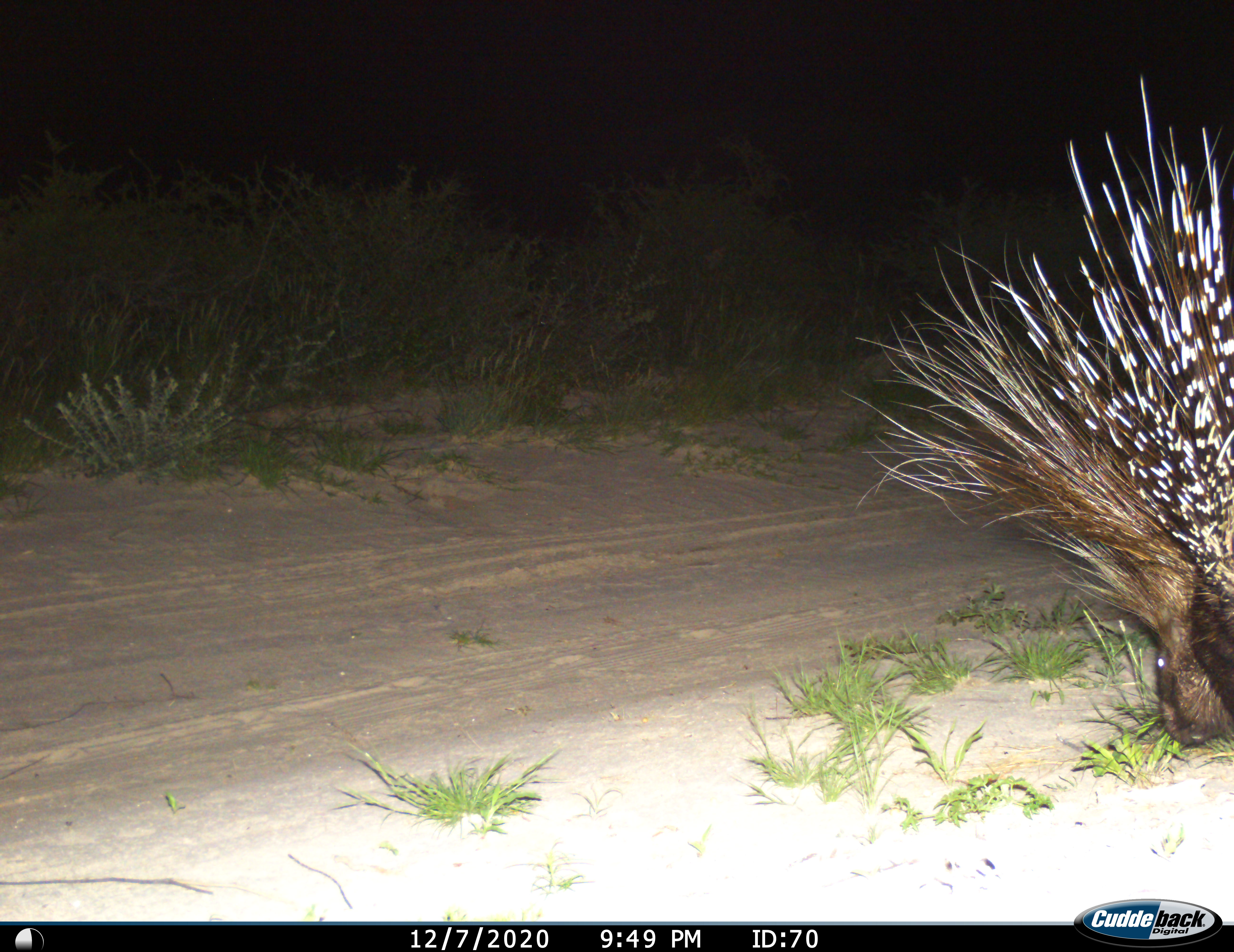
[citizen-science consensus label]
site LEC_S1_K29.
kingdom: Animalia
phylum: Chordata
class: Mammalia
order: Rodentia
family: Hystricidae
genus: Hystrix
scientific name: Hystrix cristata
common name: crested porcupine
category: porcupine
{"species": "porcupine (crested porcupine) (Hystrix cristata)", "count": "1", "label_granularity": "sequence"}